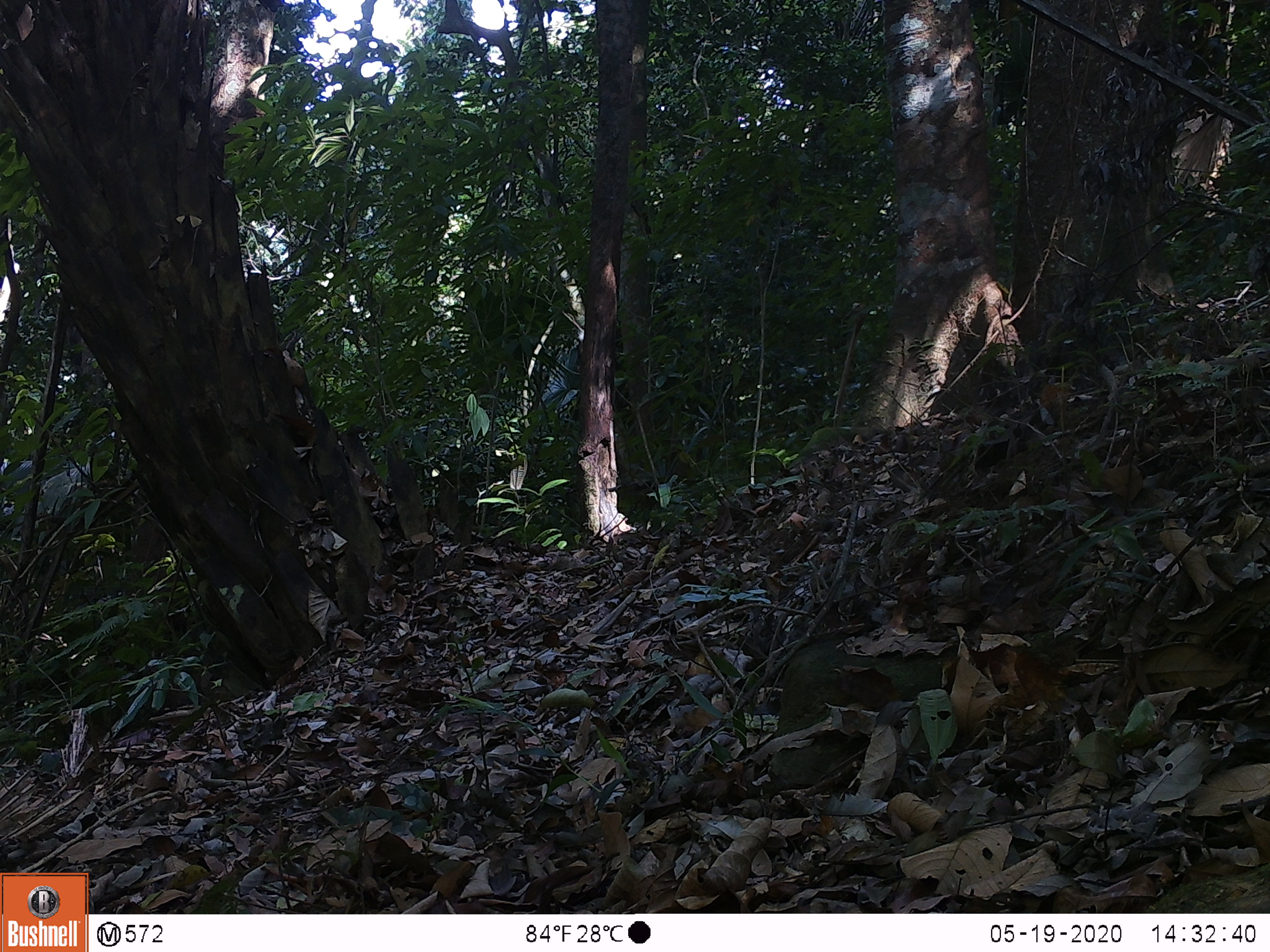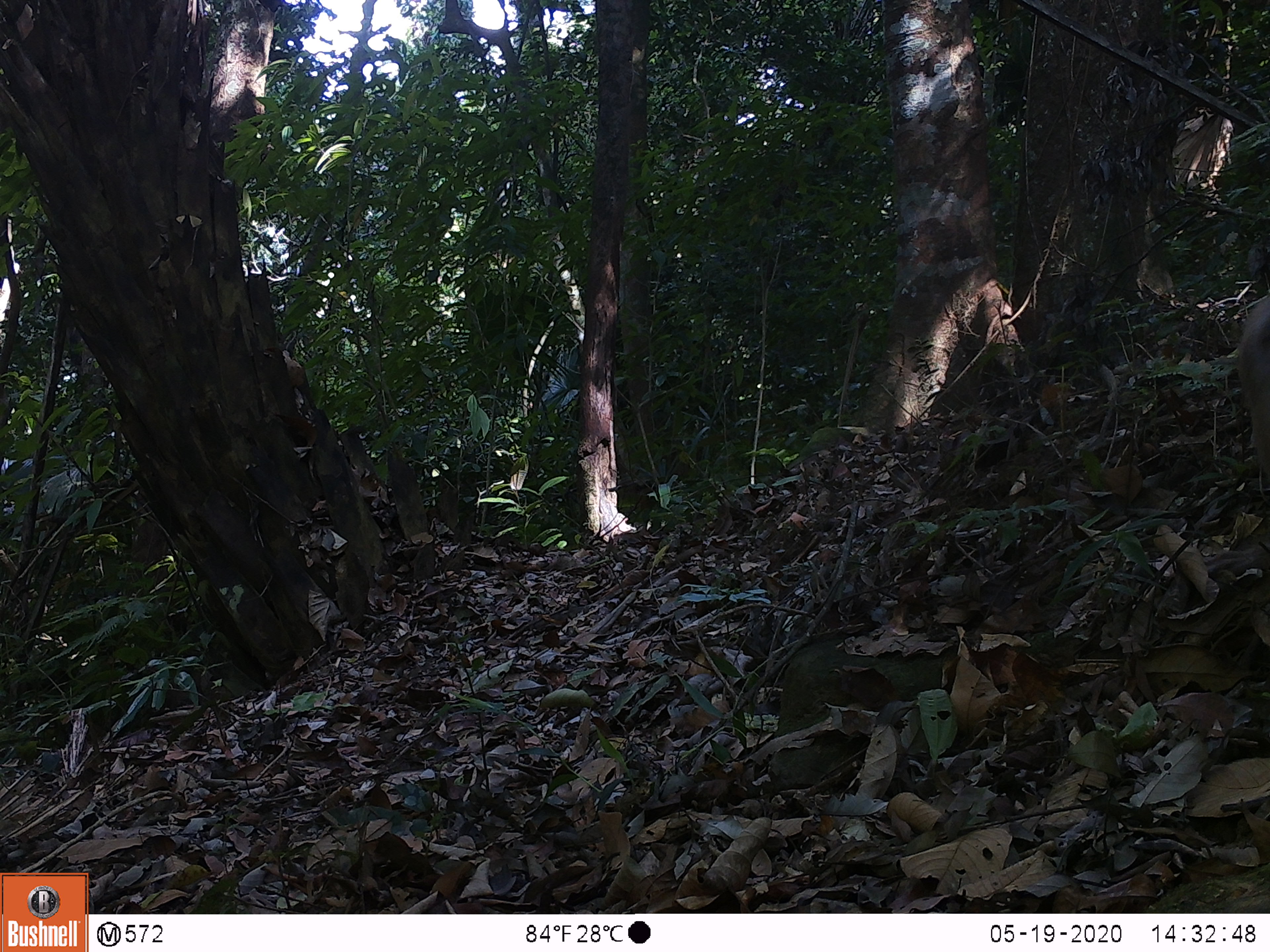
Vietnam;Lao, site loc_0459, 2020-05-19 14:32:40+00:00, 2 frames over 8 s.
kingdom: Animalia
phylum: Chordata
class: Mammalia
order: Primates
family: Cercopithecidae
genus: Macaca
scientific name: Macaca nemestrina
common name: pig-tailed macaque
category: pig tailed macaque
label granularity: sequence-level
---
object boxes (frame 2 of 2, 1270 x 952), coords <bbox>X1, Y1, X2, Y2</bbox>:
pig tailed macaque: <bbox>1237, 295, 1270, 474</bbox>